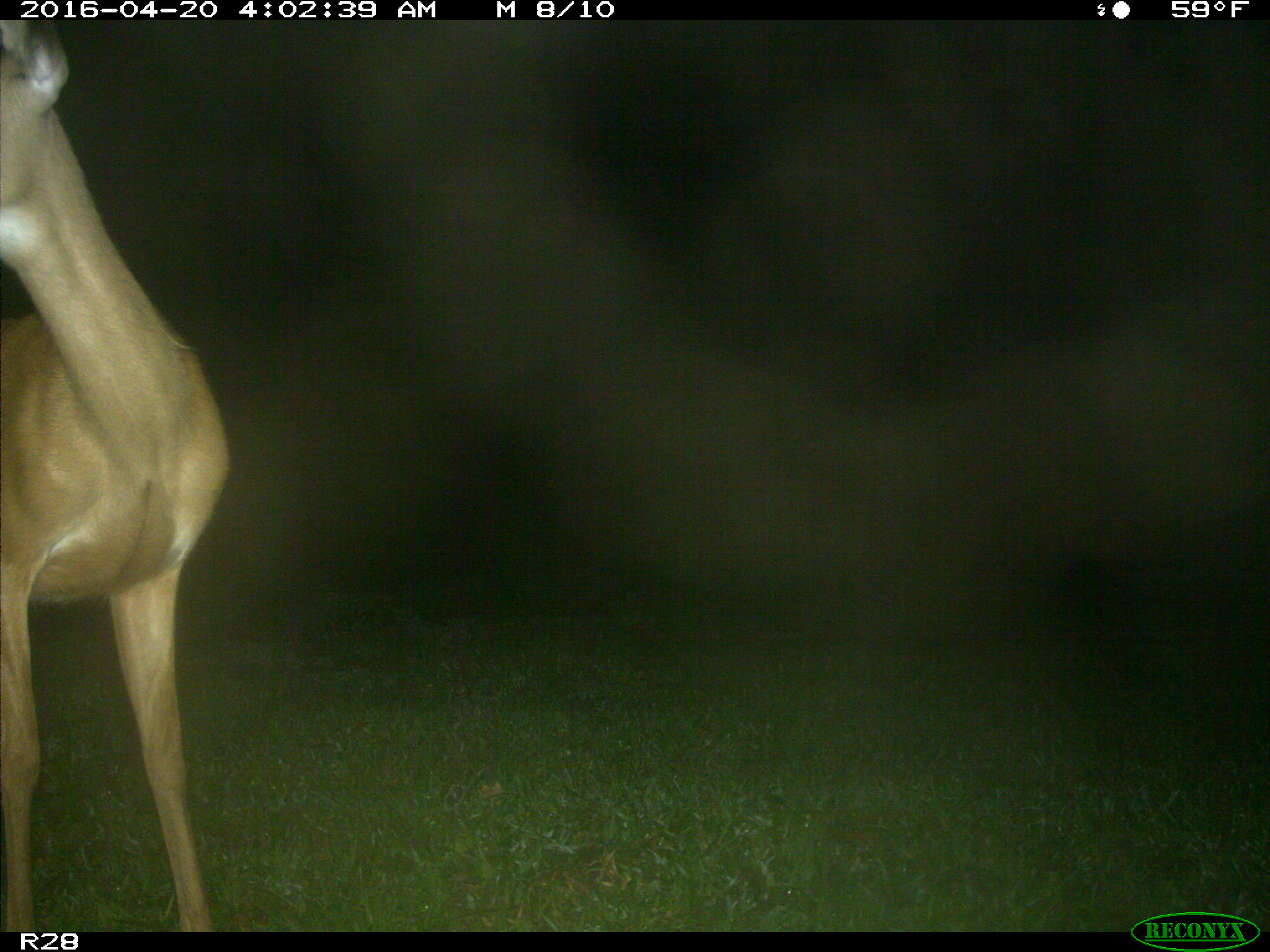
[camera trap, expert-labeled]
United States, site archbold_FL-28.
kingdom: Animalia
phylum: Chordata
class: Mammalia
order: Artiodactyla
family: Cervidae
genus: Odocoileus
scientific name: Odocoileus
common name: deer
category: unidentified deer